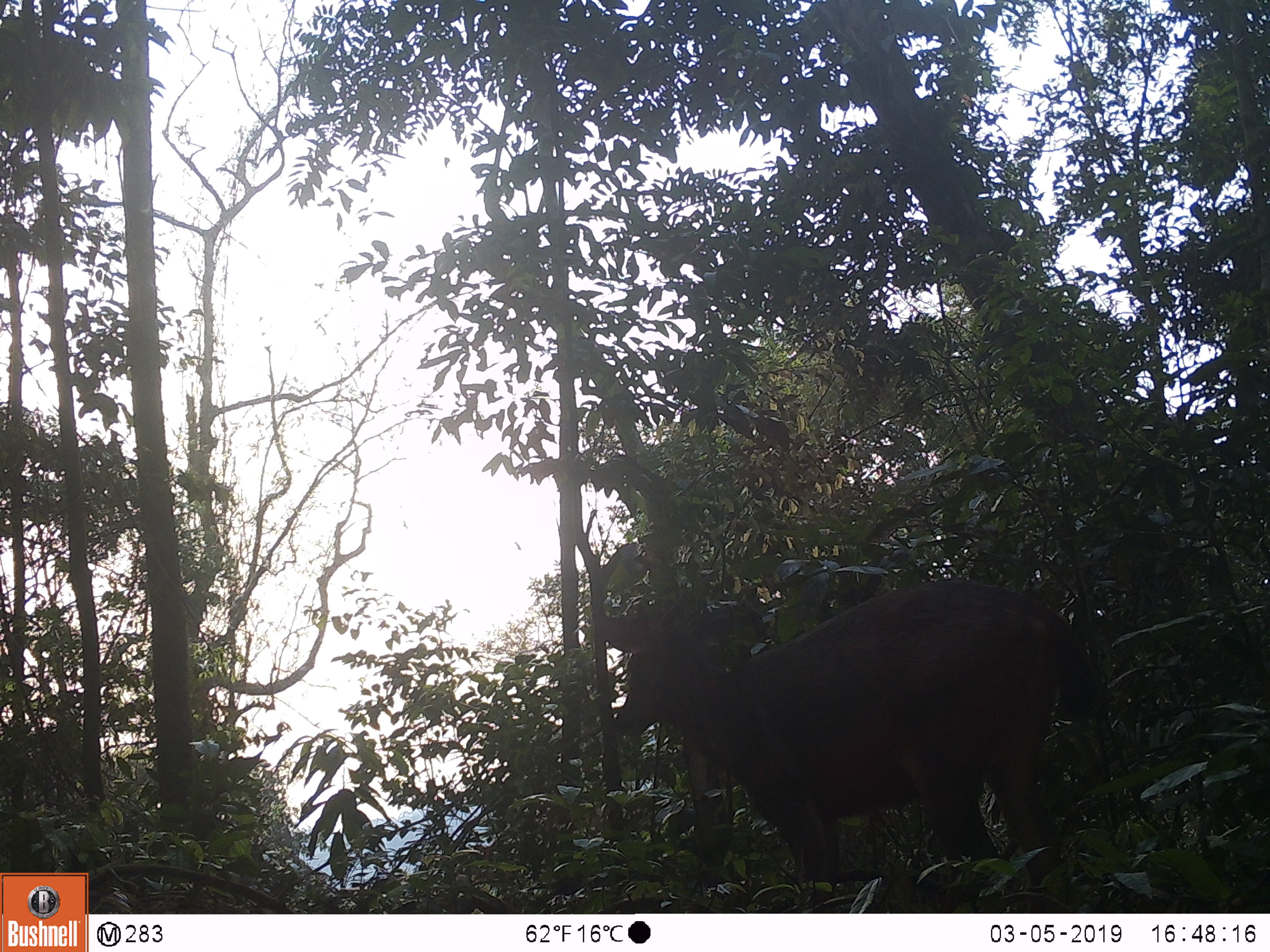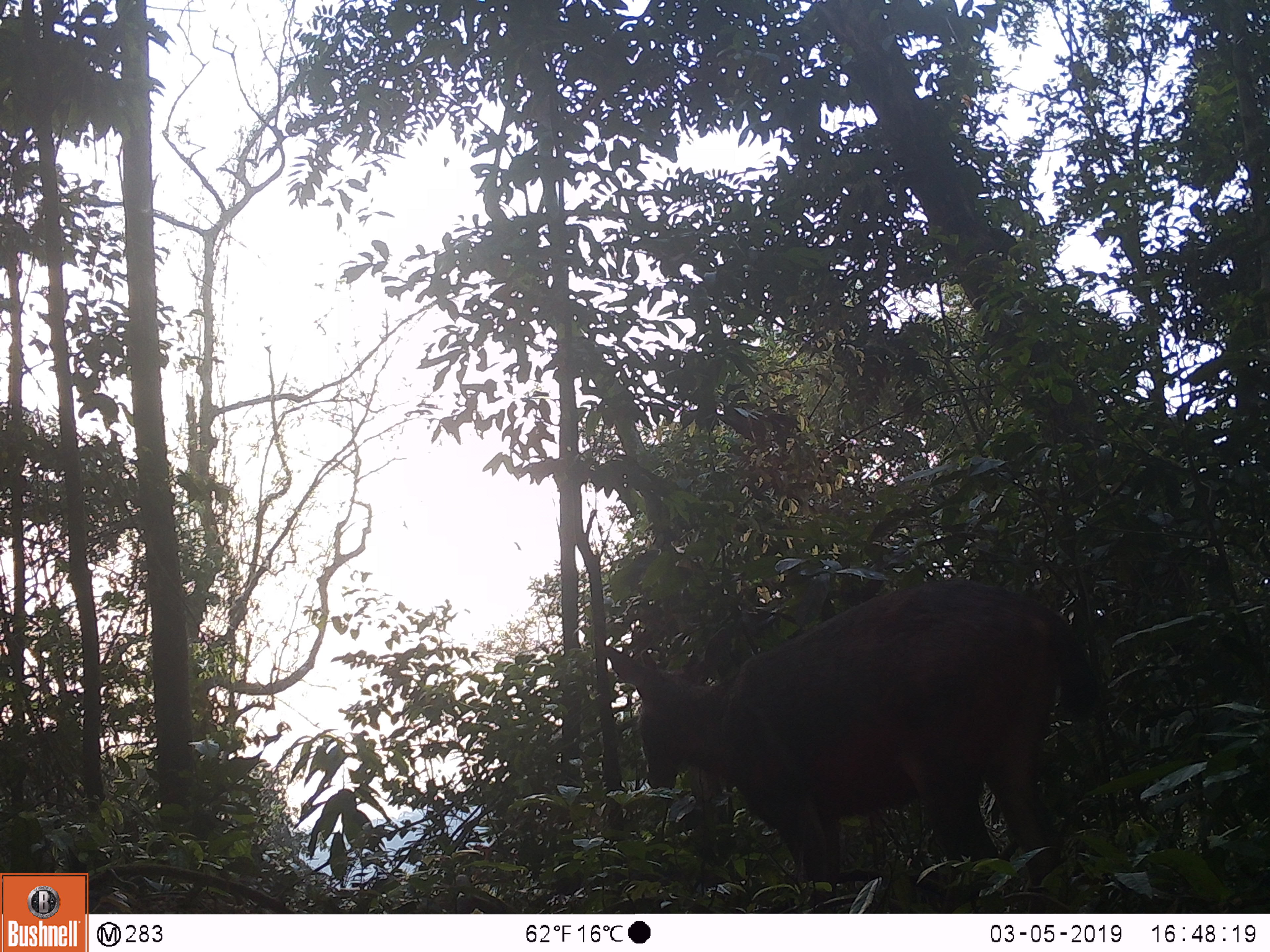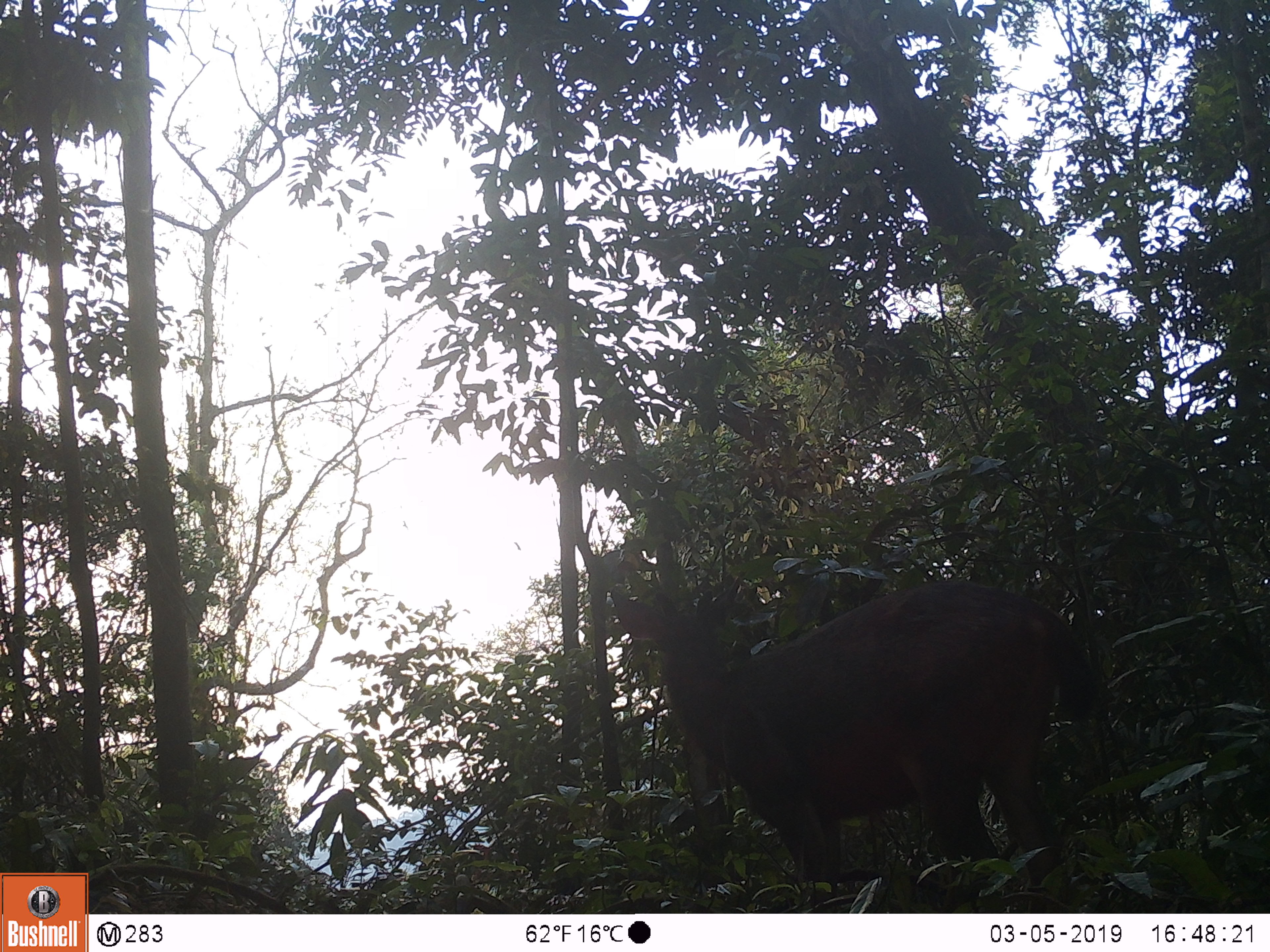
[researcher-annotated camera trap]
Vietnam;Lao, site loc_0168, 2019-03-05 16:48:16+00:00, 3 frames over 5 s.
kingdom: Animalia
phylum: Chordata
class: Mammalia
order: Artiodactyla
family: Cervidae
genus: Rusa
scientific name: Rusa unicolor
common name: sambar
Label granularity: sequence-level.